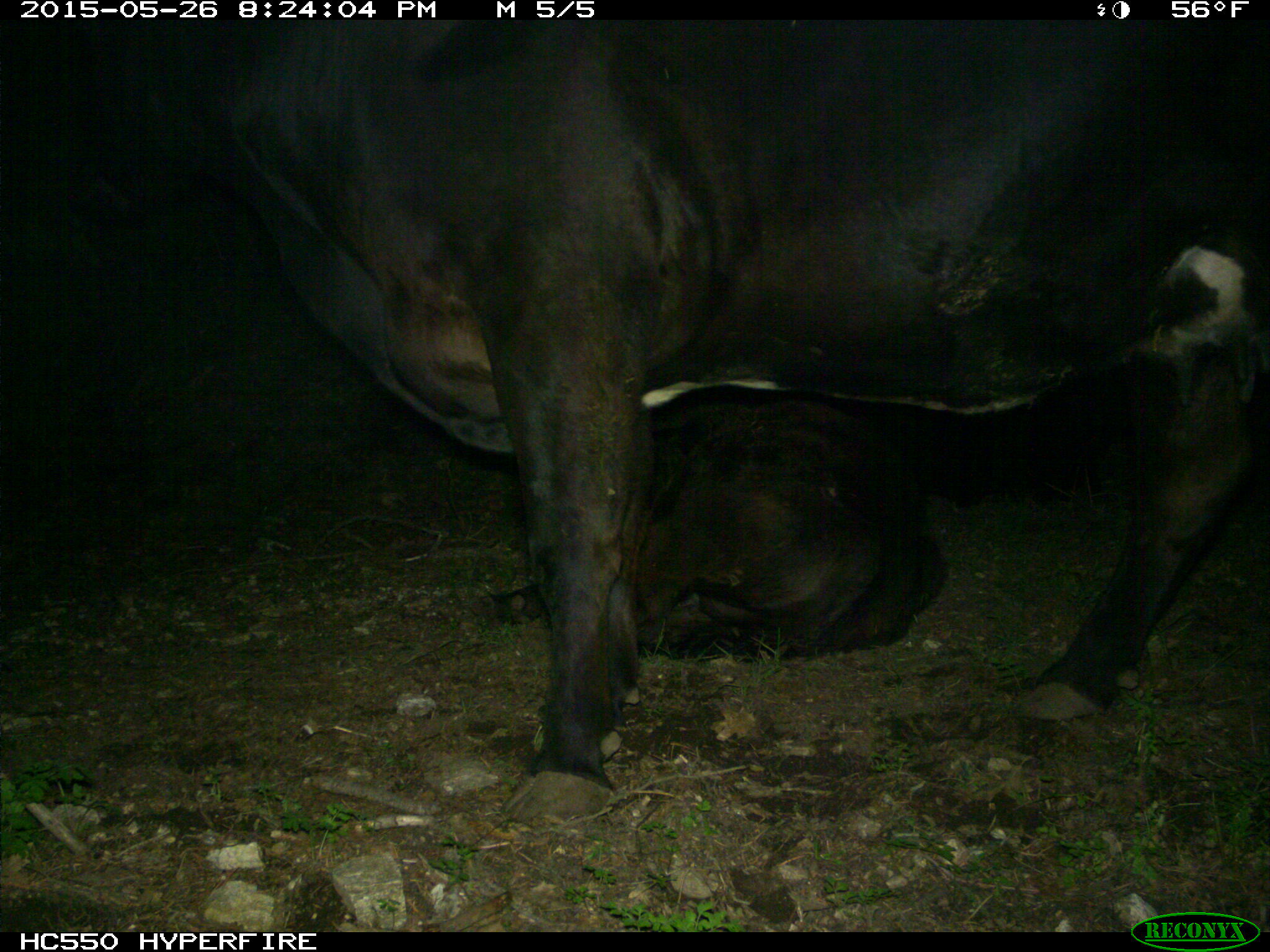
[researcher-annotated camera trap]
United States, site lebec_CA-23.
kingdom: Animalia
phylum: Chordata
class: Mammalia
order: Artiodactyla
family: Bovidae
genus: Bos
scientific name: Bos taurus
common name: domestic cow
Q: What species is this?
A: Bos taurus (domestic cow).